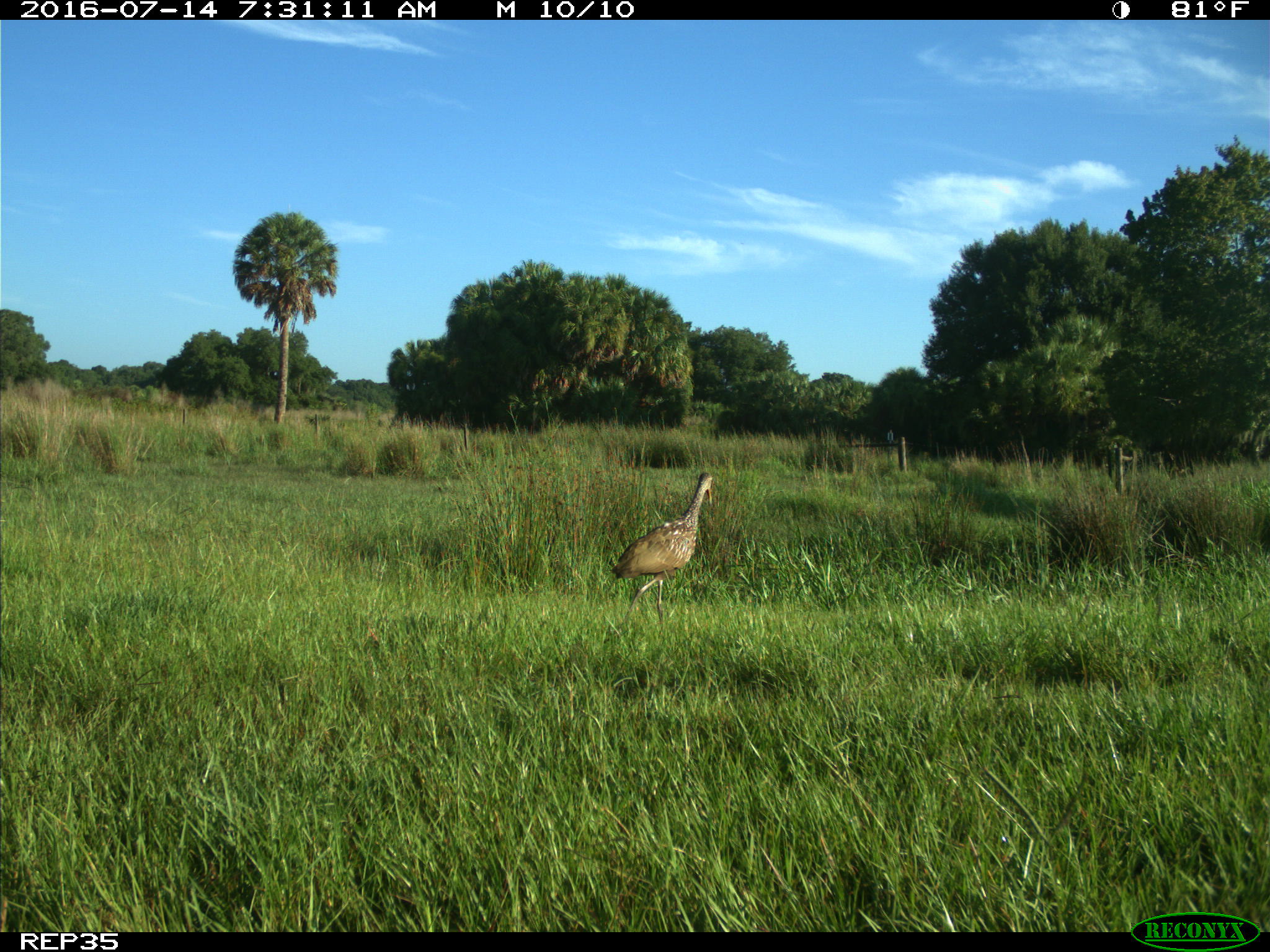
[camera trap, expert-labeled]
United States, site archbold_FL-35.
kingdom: Animalia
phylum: Chordata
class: Aves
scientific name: Aves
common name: birds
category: unidentified bird